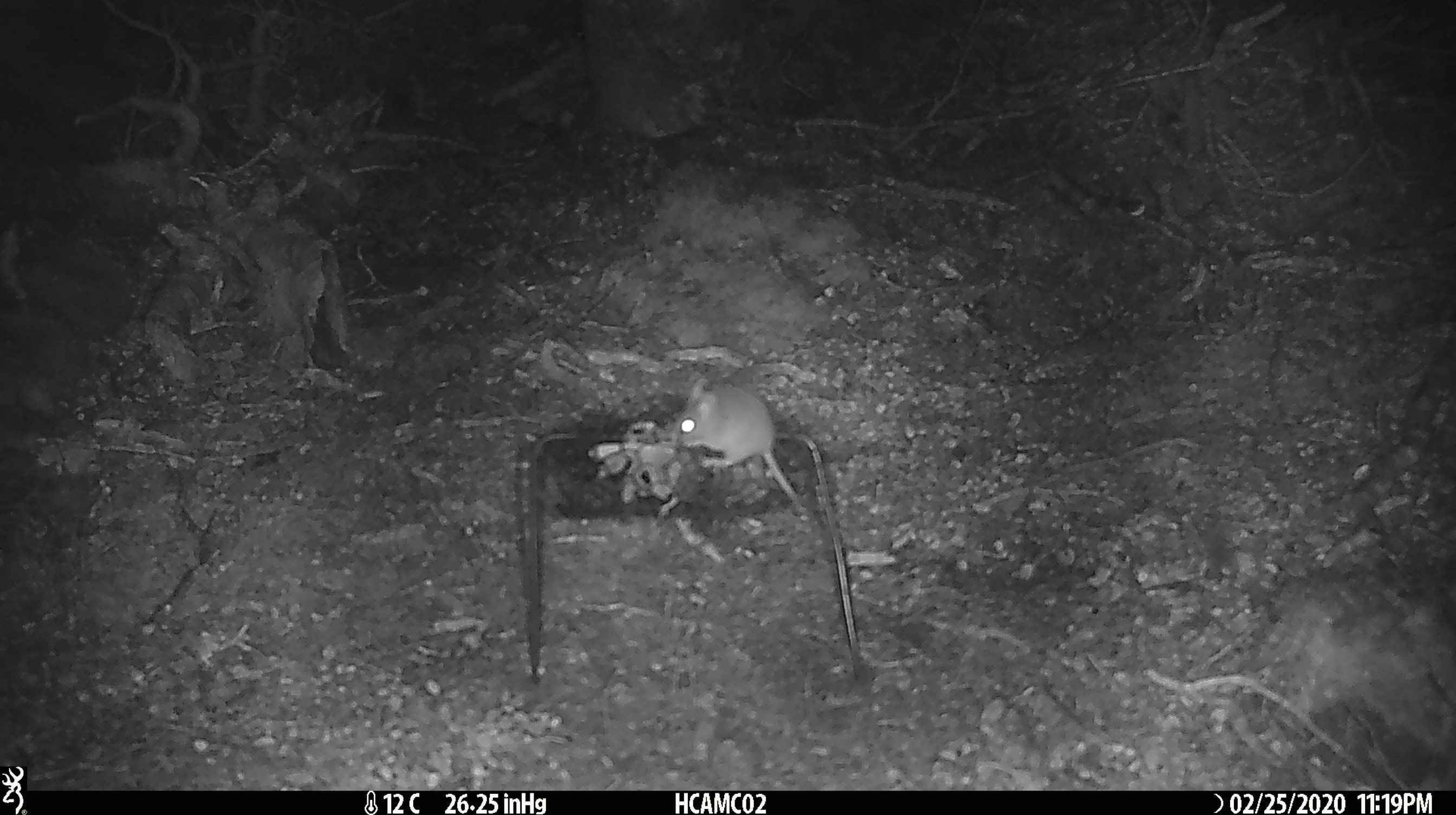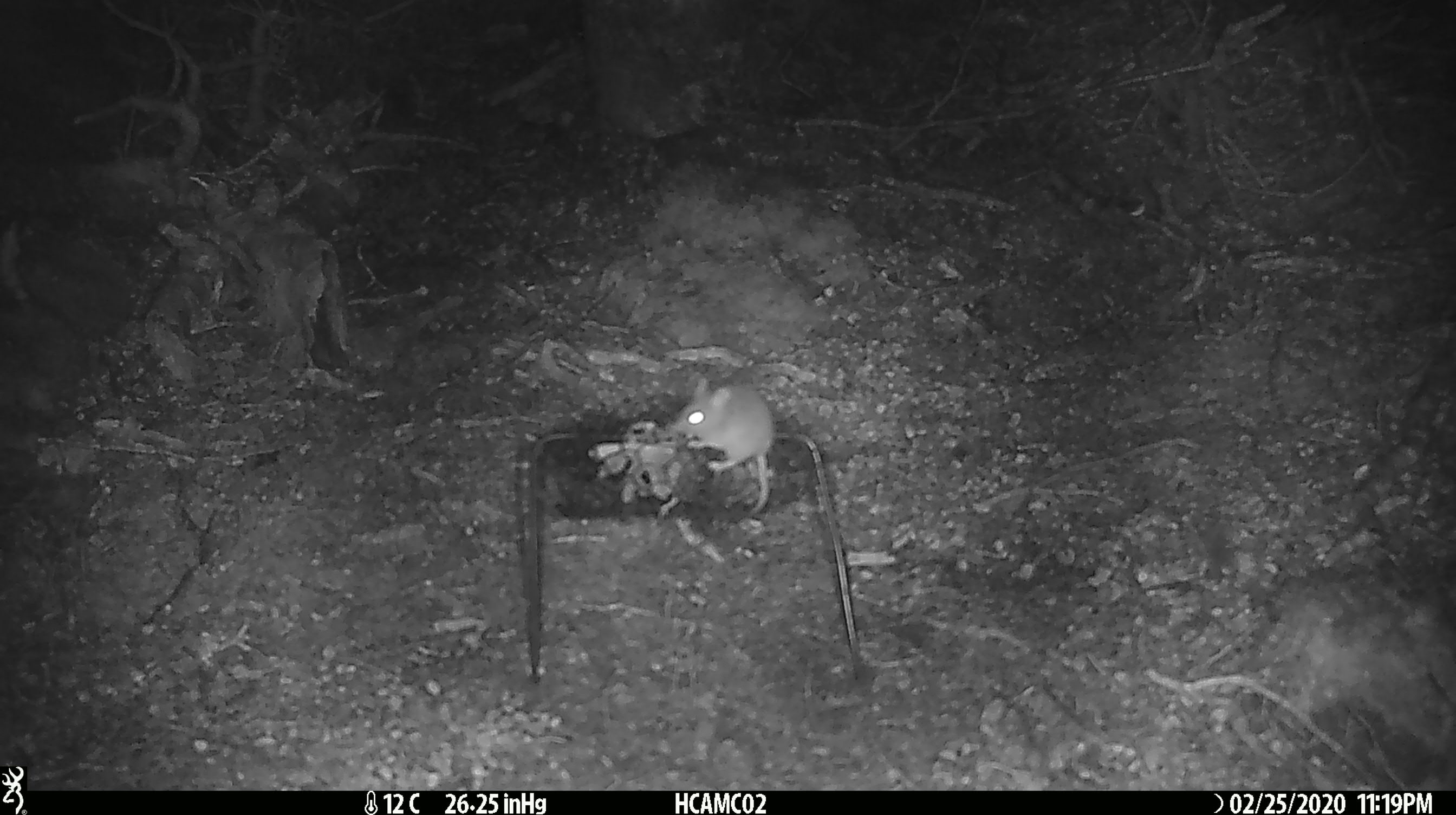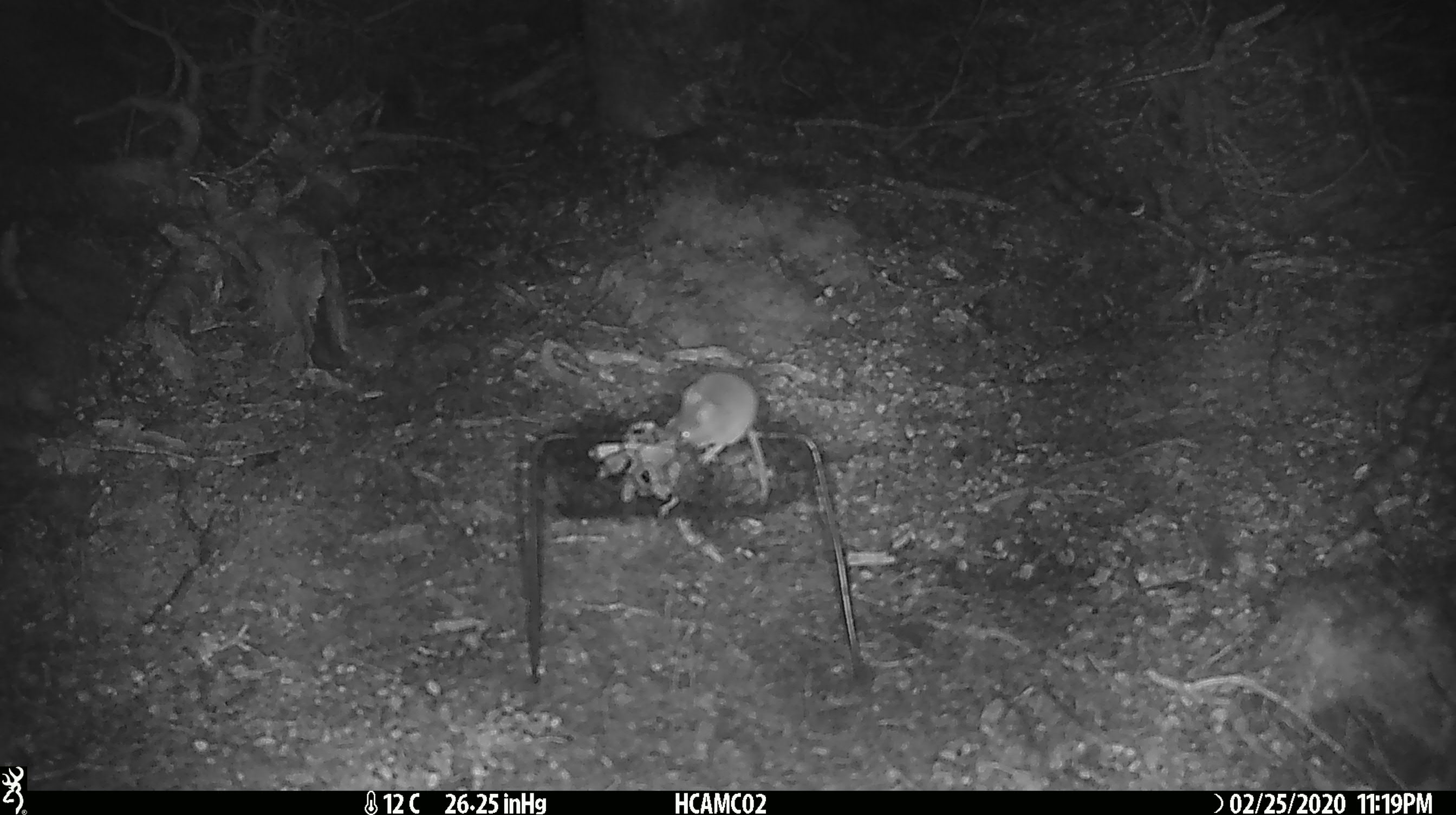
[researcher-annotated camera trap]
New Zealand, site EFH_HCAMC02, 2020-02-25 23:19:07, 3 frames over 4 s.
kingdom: Animalia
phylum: Chordata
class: Mammalia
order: Rodentia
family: Muridae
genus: Mus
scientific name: Mus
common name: mouse